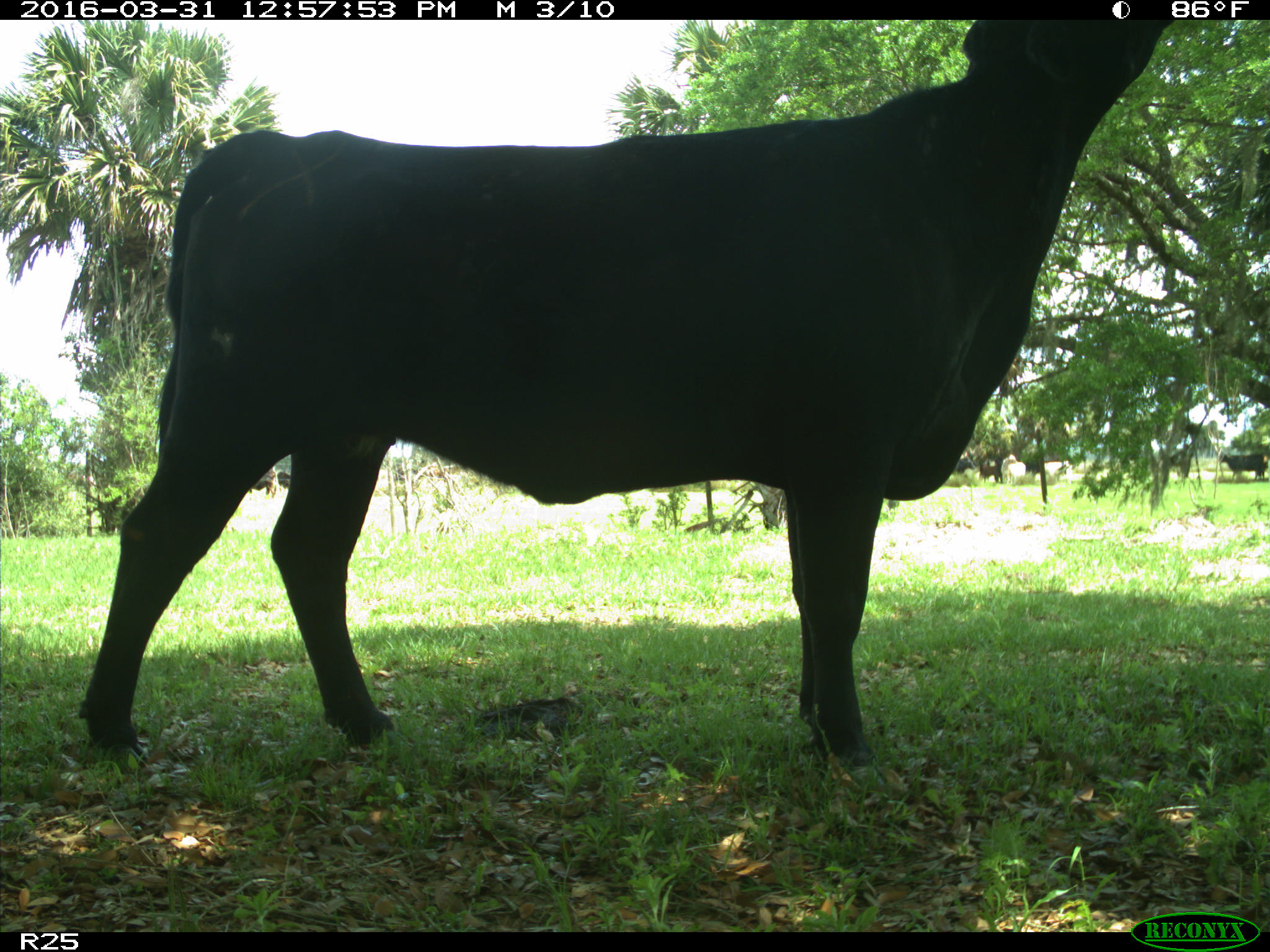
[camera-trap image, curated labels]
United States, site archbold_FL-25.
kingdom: Animalia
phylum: Chordata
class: Mammalia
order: Artiodactyla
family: Bovidae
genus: Bos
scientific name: Bos taurus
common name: domestic cow